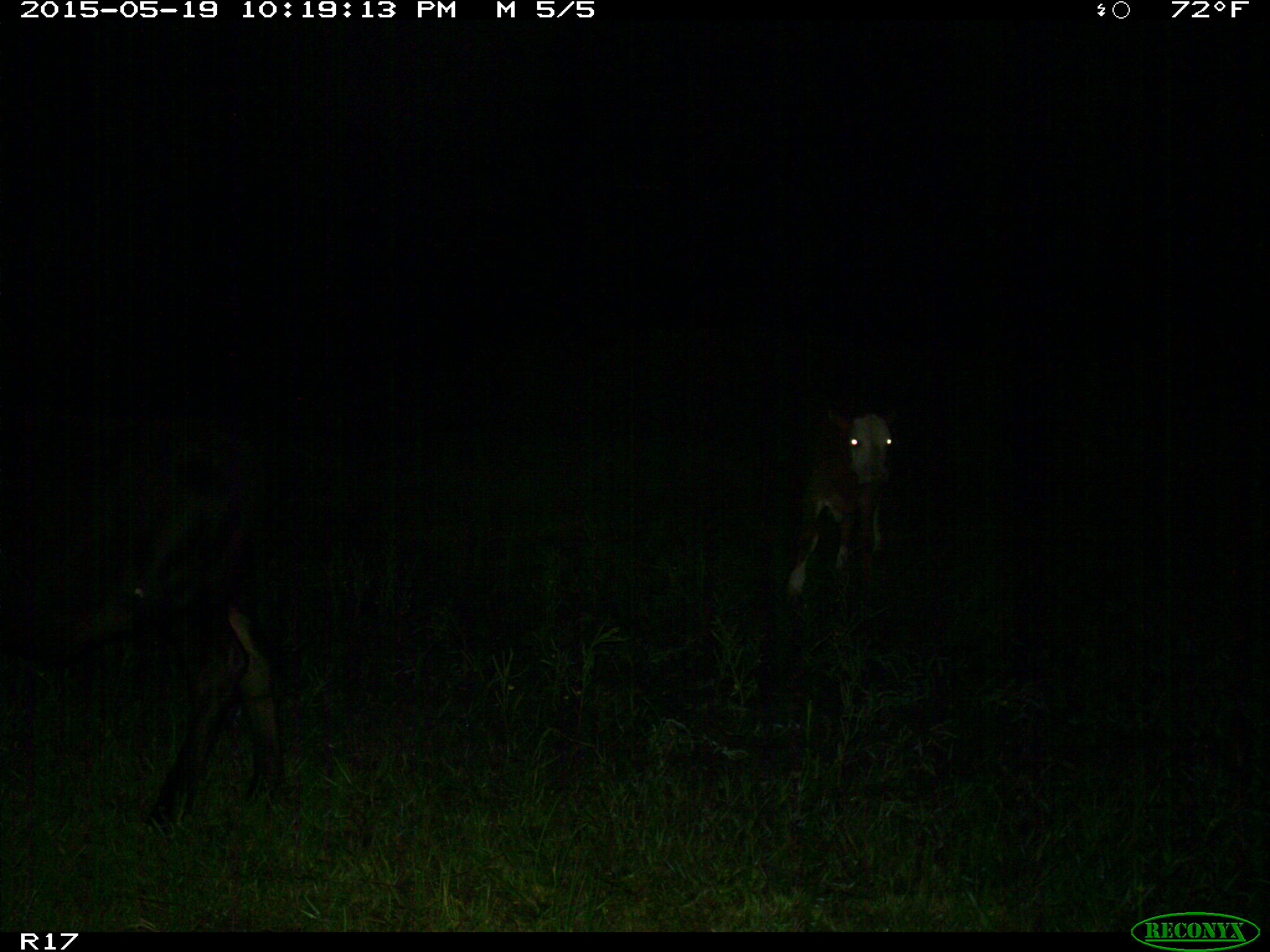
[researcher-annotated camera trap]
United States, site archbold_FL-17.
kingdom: Animalia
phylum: Chordata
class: Mammalia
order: Artiodactyla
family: Bovidae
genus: Bos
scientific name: Bos taurus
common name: domestic cow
Bos taurus (domestic cow).